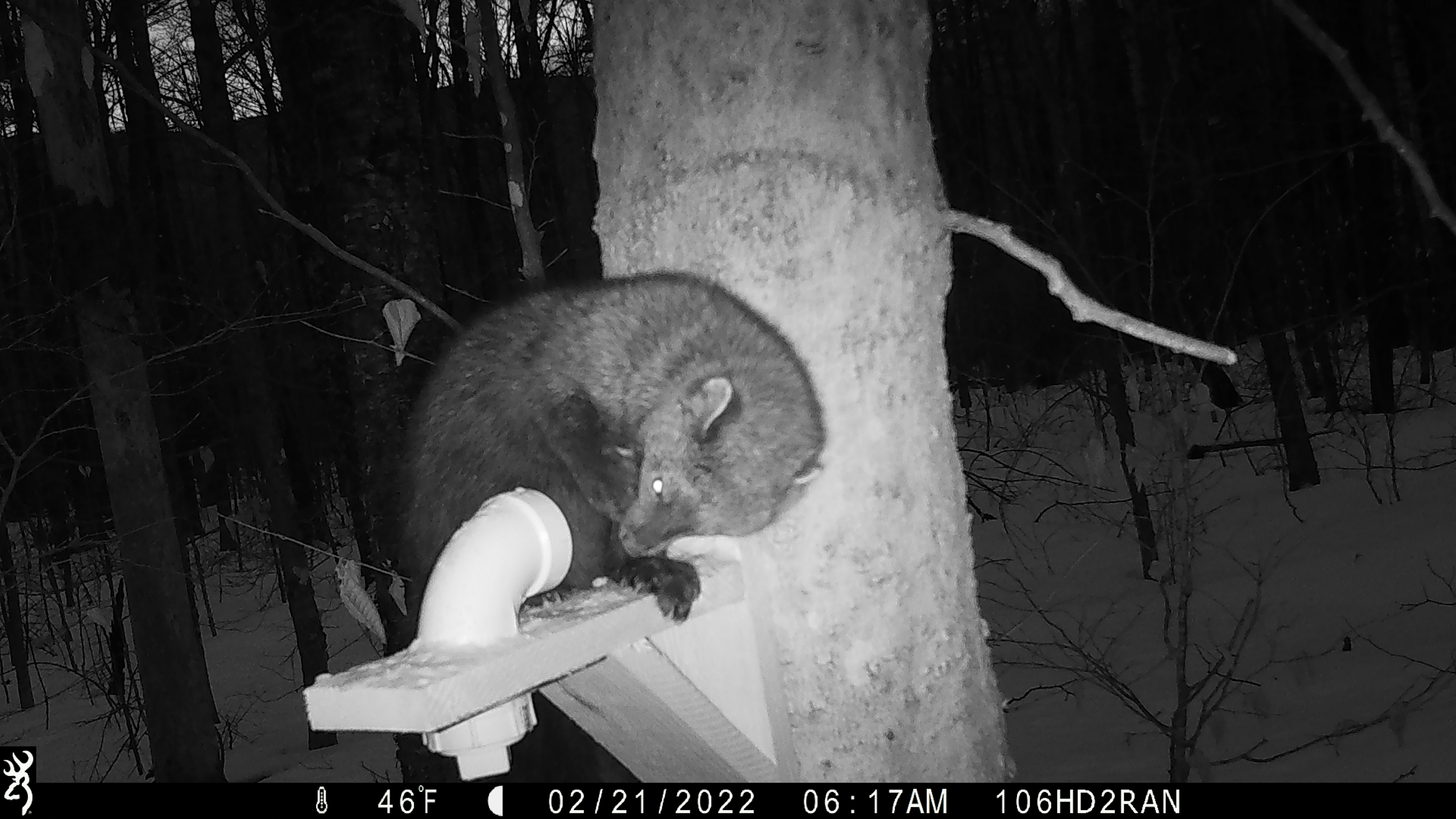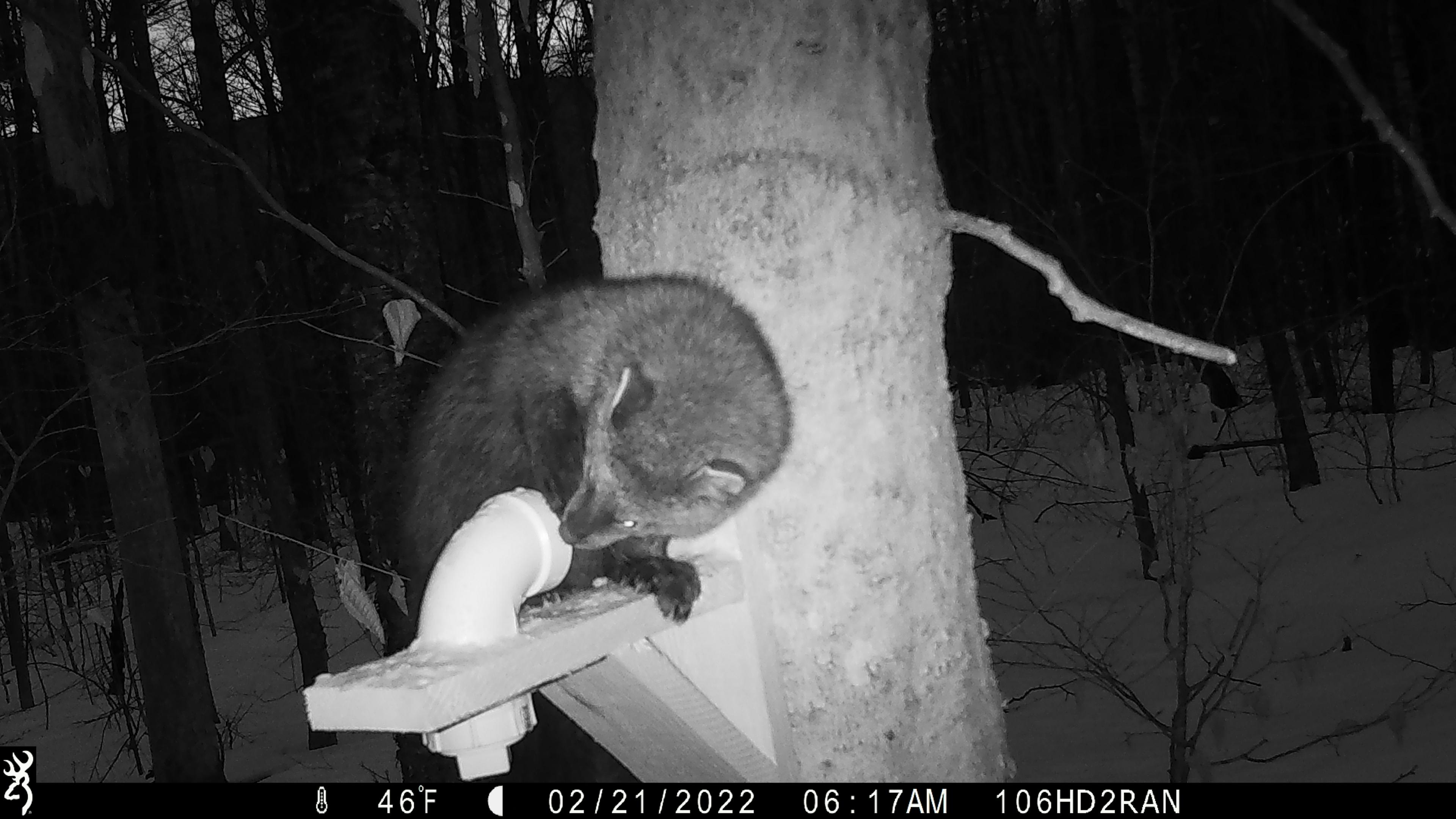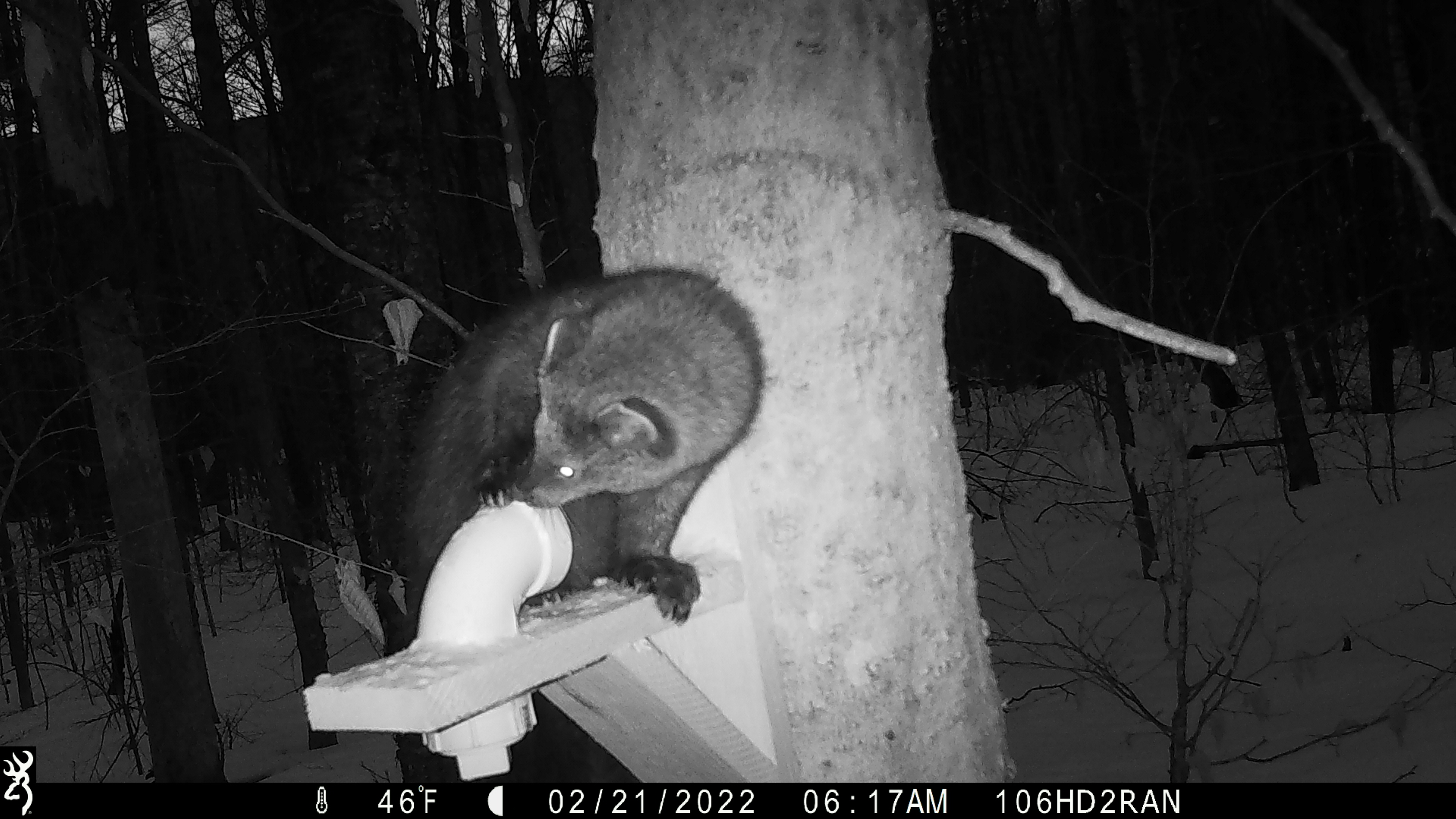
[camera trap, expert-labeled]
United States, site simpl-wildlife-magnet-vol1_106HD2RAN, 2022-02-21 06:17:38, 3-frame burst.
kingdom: Animalia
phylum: Chordata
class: Mammalia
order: Carnivora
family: Mustelidae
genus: Pekania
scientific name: Pekania pennanti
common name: fisher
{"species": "fisher (Pekania pennanti)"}